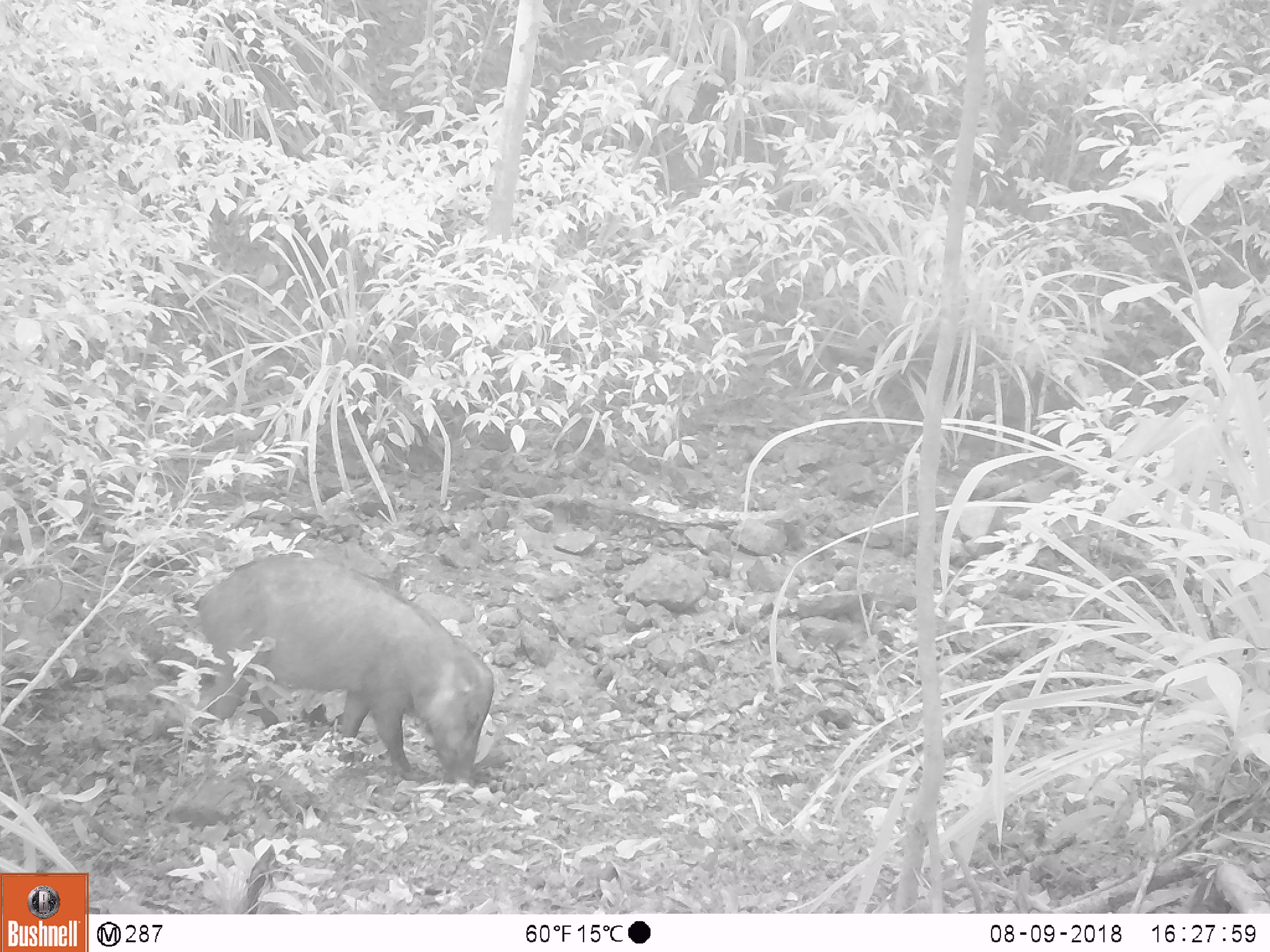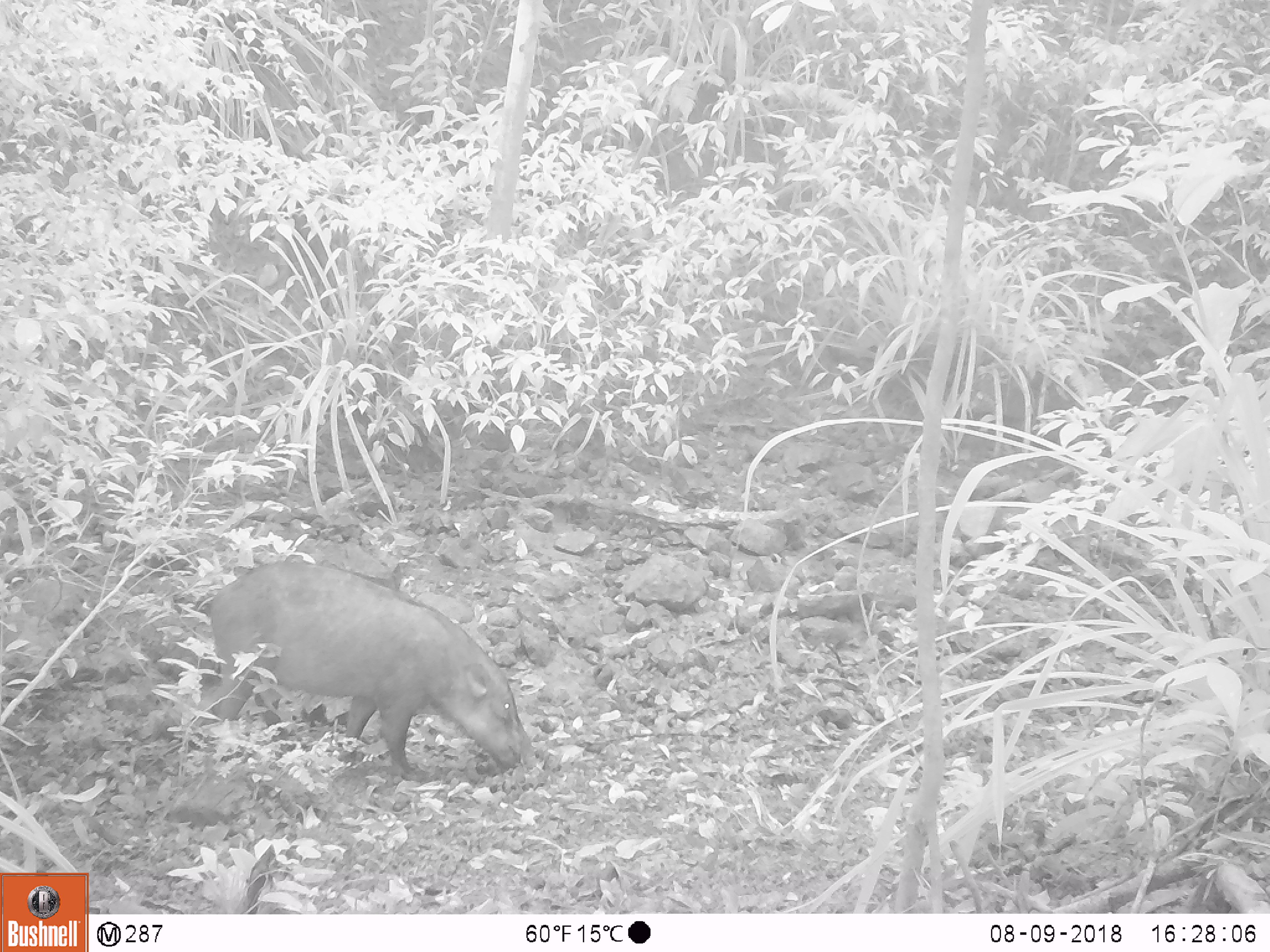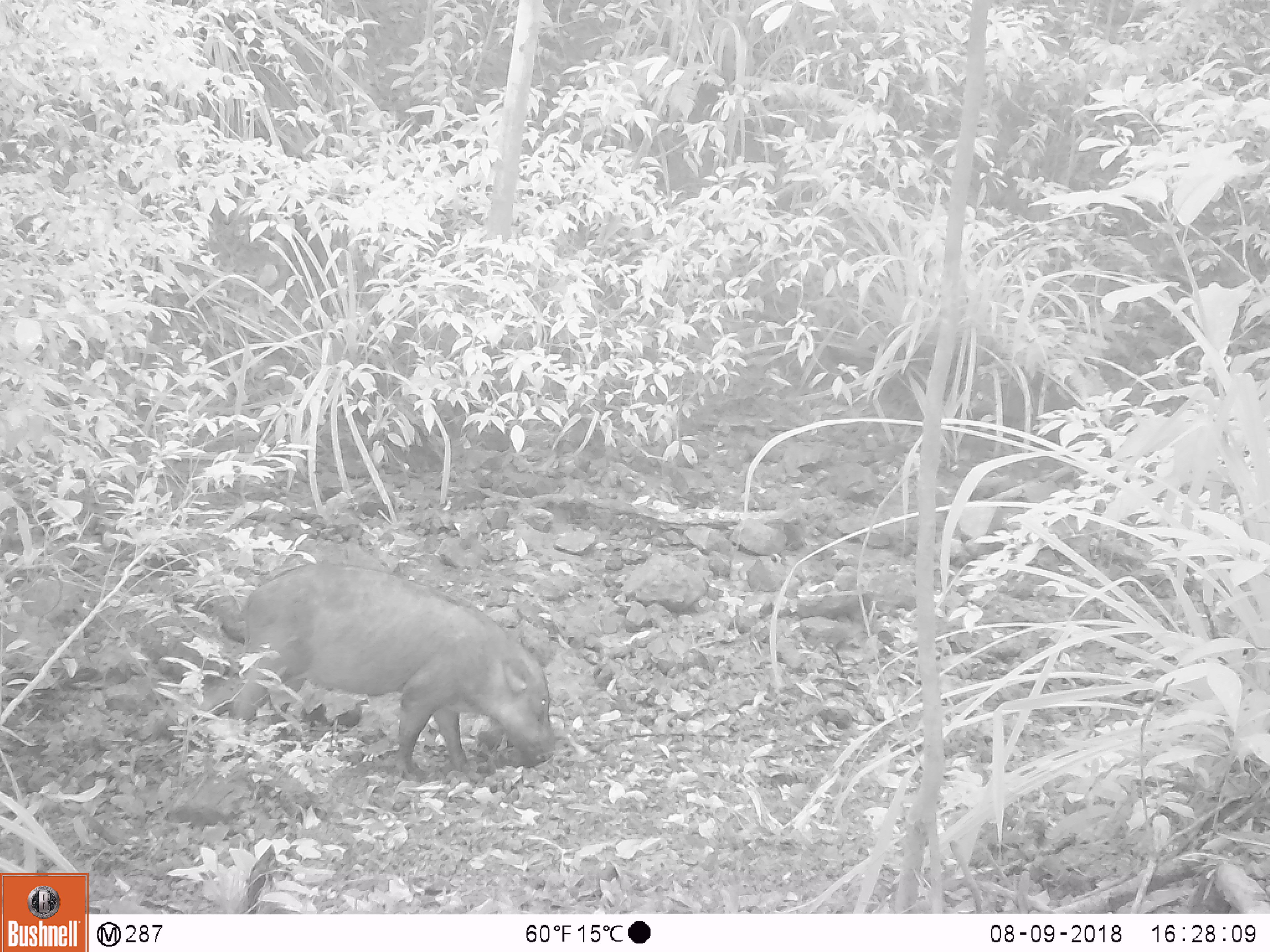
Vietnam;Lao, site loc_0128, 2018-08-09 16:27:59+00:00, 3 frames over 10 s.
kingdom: Animalia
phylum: Chordata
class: Mammalia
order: Artiodactyla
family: Suidae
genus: Sus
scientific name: Sus scrofa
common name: eurasian wild pig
Eurasian wild pig (Sus scrofa). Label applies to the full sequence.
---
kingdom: Animalia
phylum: Chordata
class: Aves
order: Galliformes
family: Phasianidae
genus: Gallus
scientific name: Gallus gallus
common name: red junglefowl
Red junglefowl (Gallus gallus). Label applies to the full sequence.